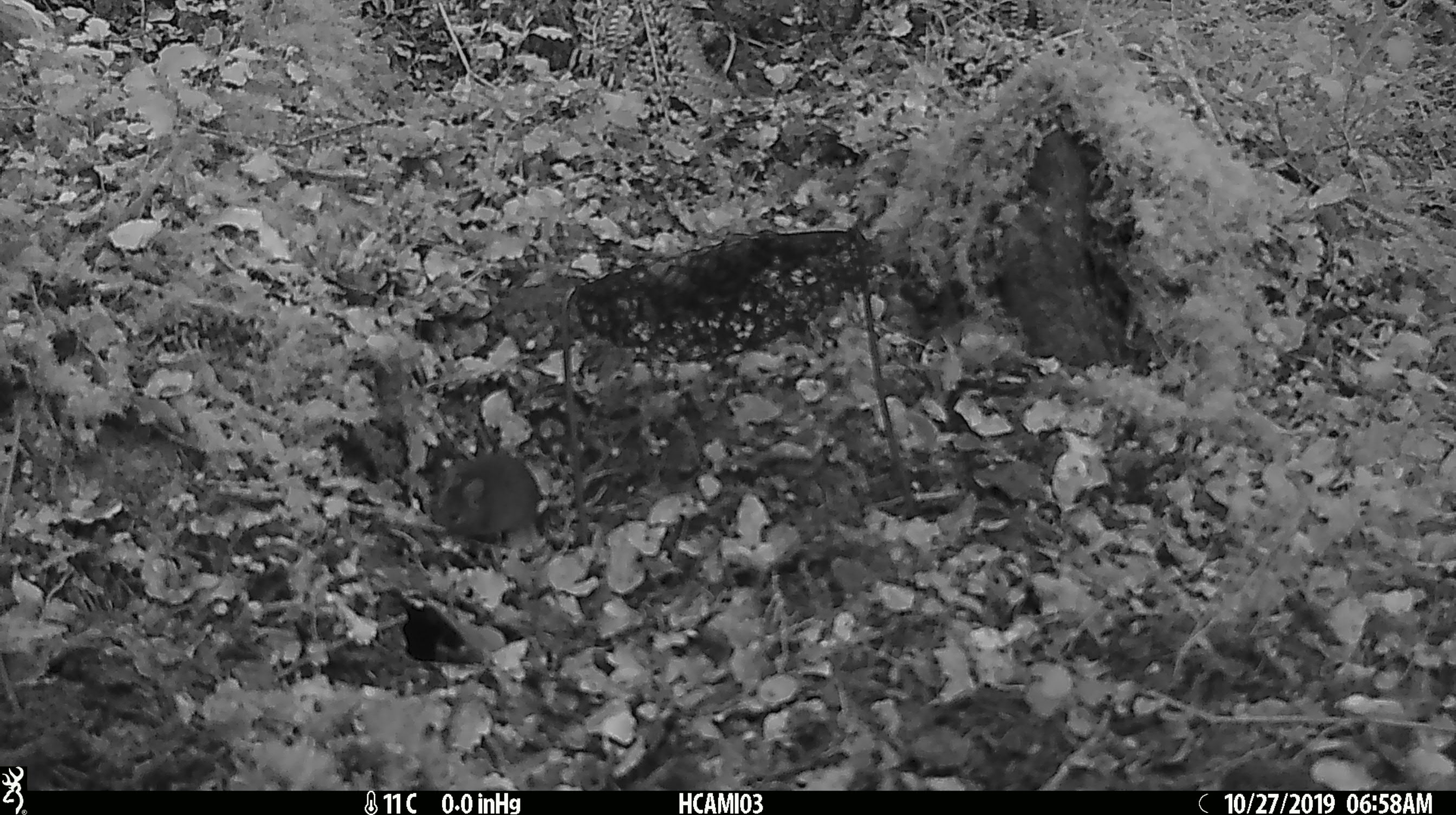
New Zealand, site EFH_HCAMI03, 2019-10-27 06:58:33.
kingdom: Animalia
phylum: Chordata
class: Mammalia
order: Rodentia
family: Muridae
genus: Mus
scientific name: Mus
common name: mouse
Mouse (Mus).